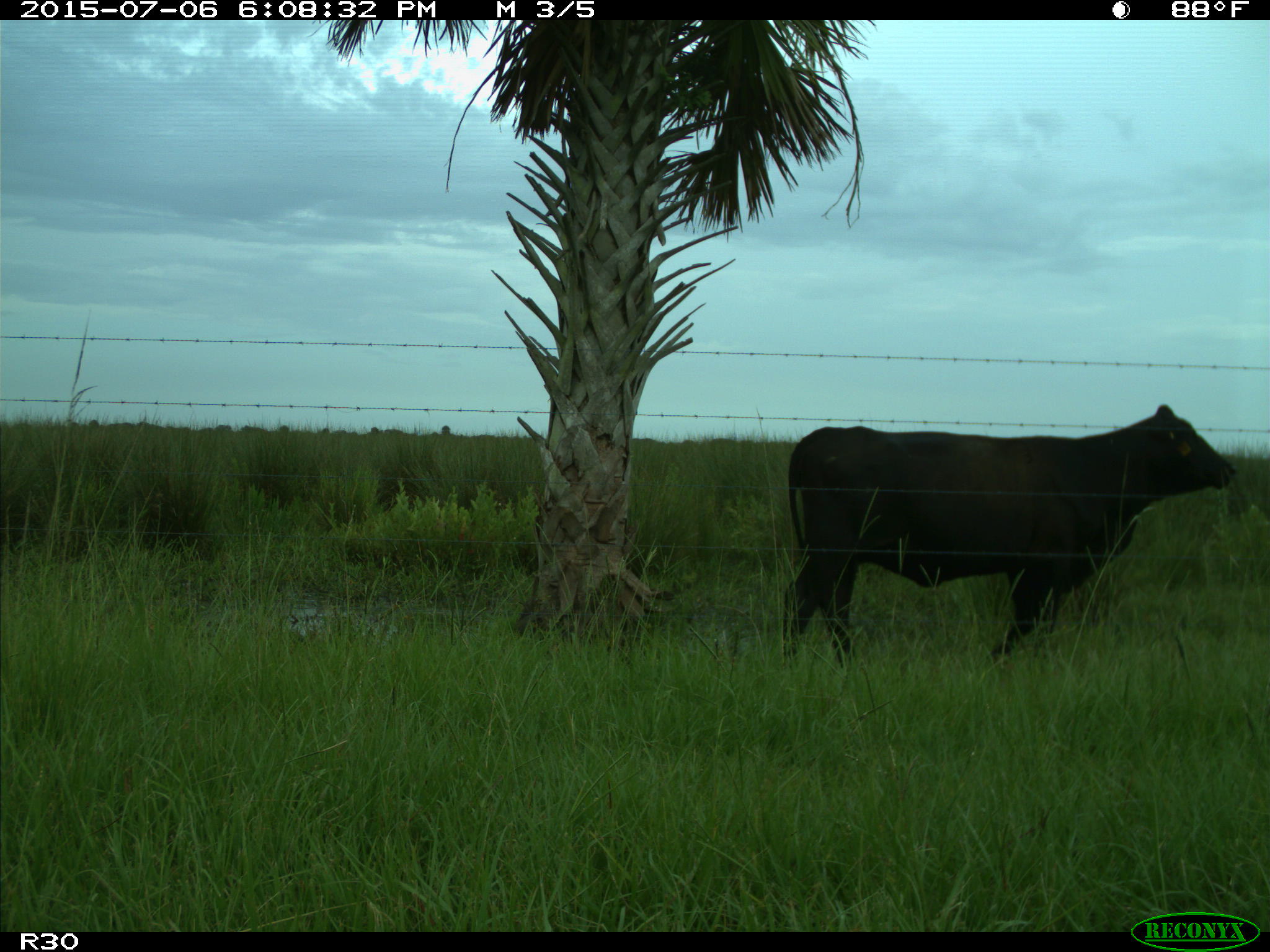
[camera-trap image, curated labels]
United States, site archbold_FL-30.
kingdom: Animalia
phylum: Chordata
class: Mammalia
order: Artiodactyla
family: Bovidae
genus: Bos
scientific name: Bos taurus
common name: domestic cow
Bos taurus (domestic cow).